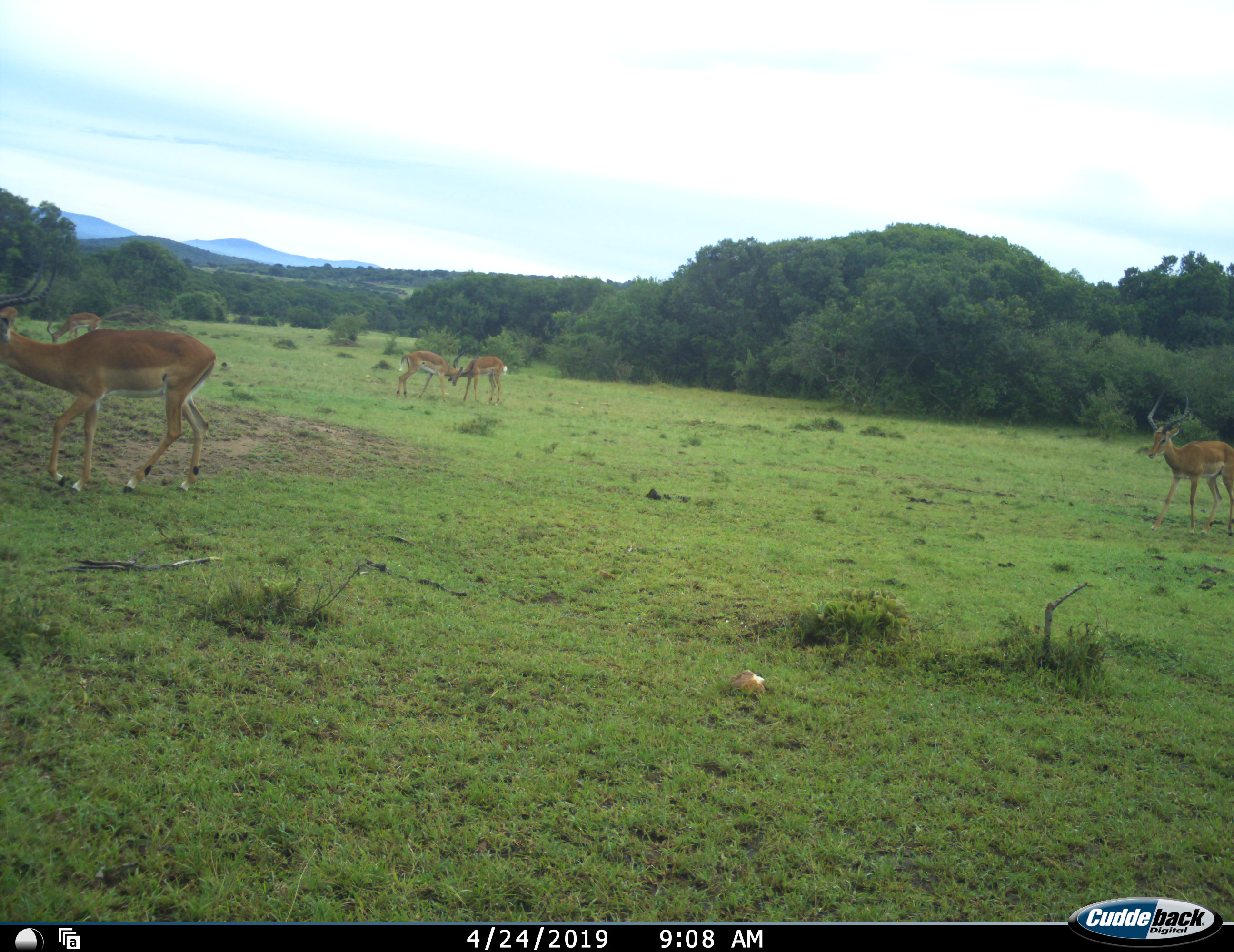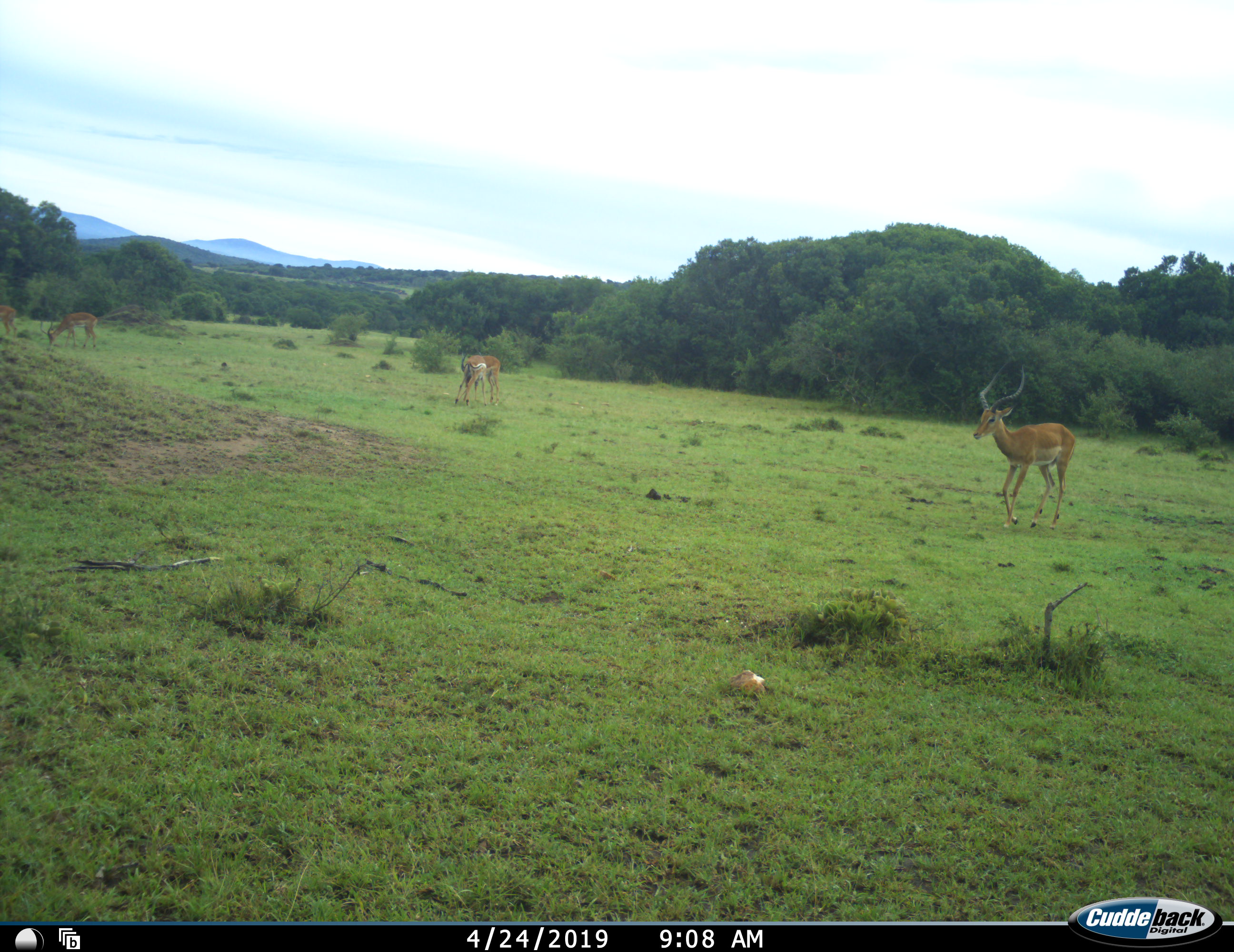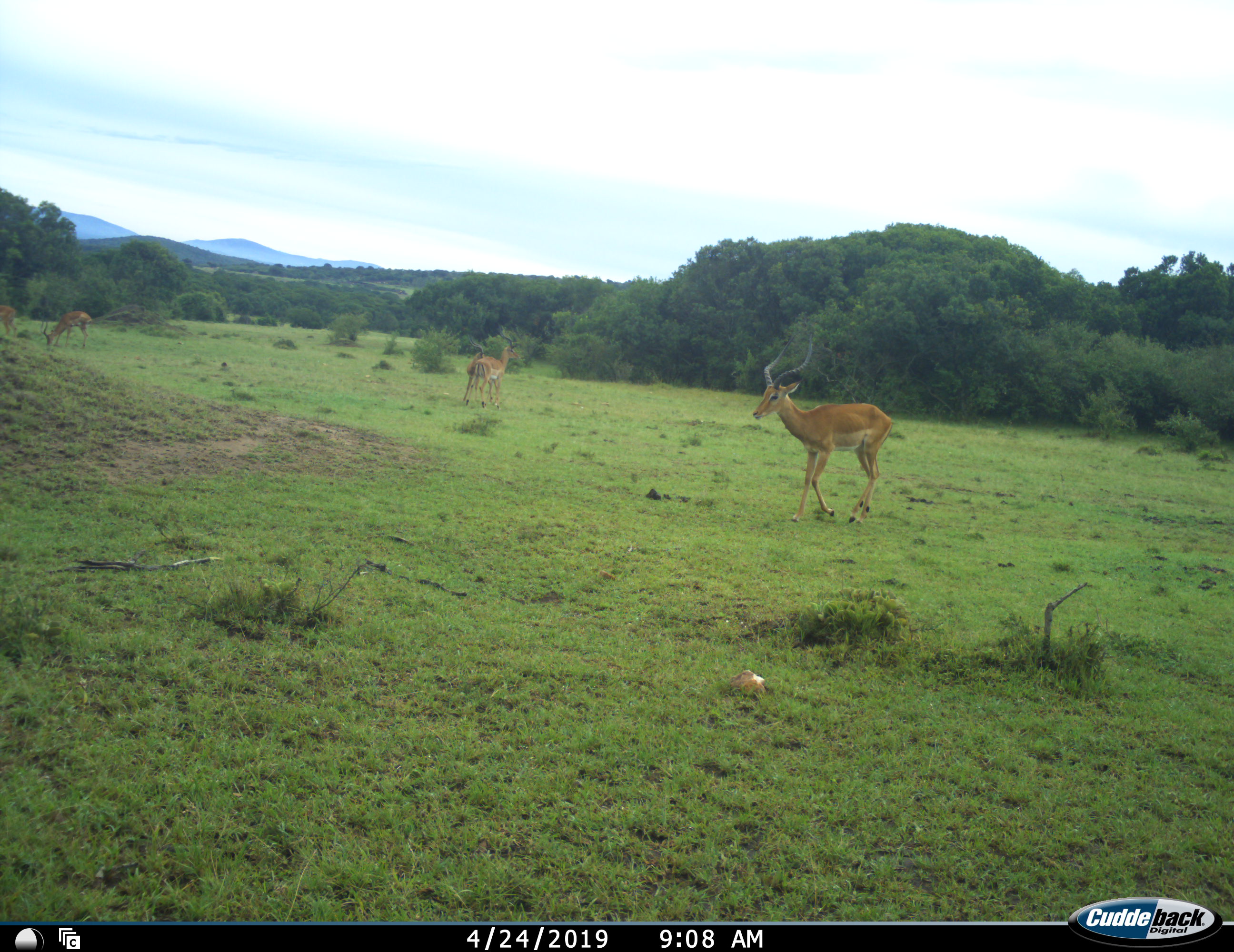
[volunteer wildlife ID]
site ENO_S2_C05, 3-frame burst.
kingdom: Animalia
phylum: Chordata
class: Mammalia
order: Artiodactyla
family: Bovidae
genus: Aepyceros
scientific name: Aepyceros melampus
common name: impala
Impala (Aepyceros melampus), count 6. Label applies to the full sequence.